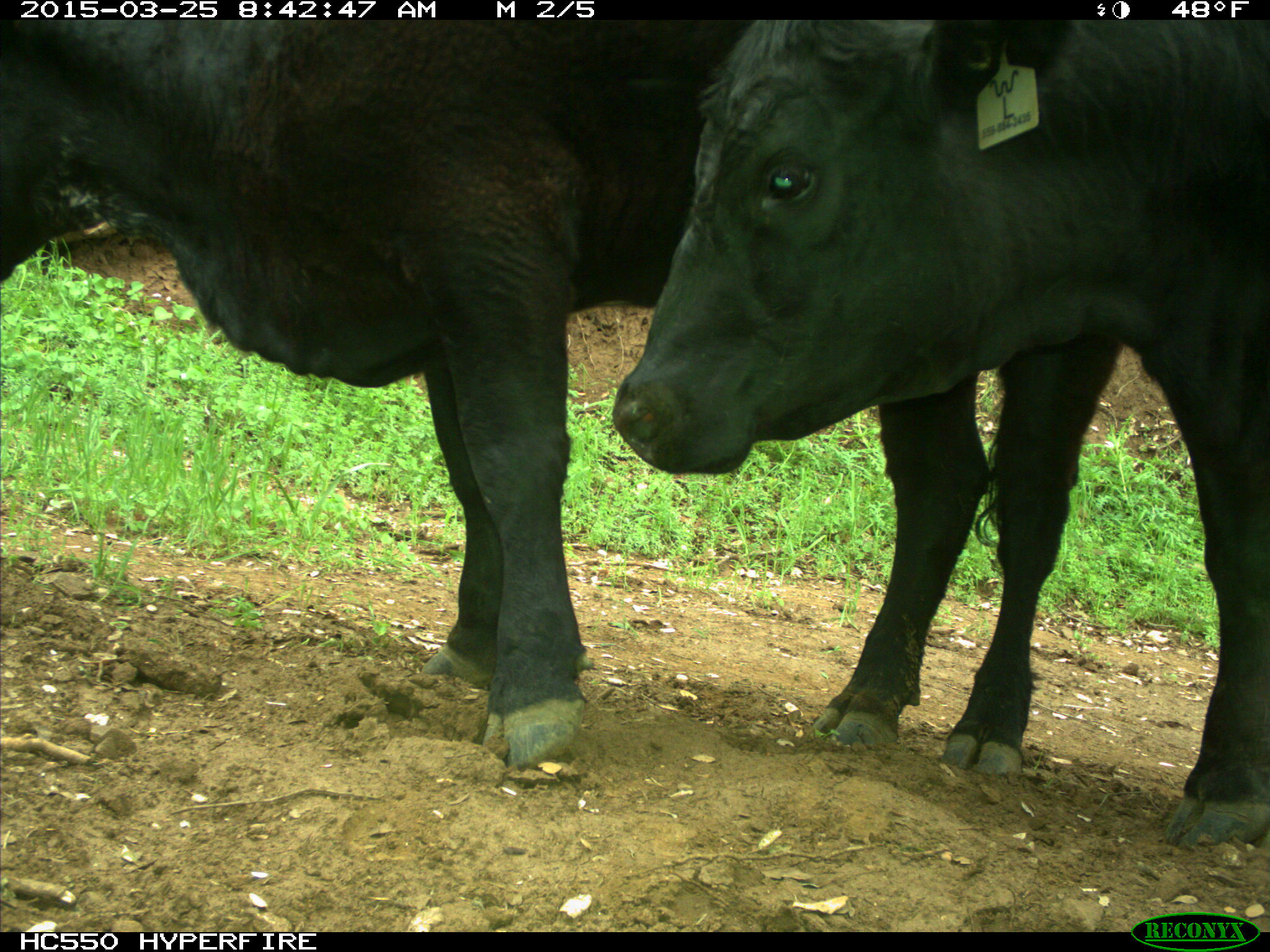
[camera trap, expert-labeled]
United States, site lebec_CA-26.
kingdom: Animalia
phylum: Chordata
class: Mammalia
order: Artiodactyla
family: Bovidae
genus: Bos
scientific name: Bos taurus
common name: domestic cow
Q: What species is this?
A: Bos taurus (domestic cow).